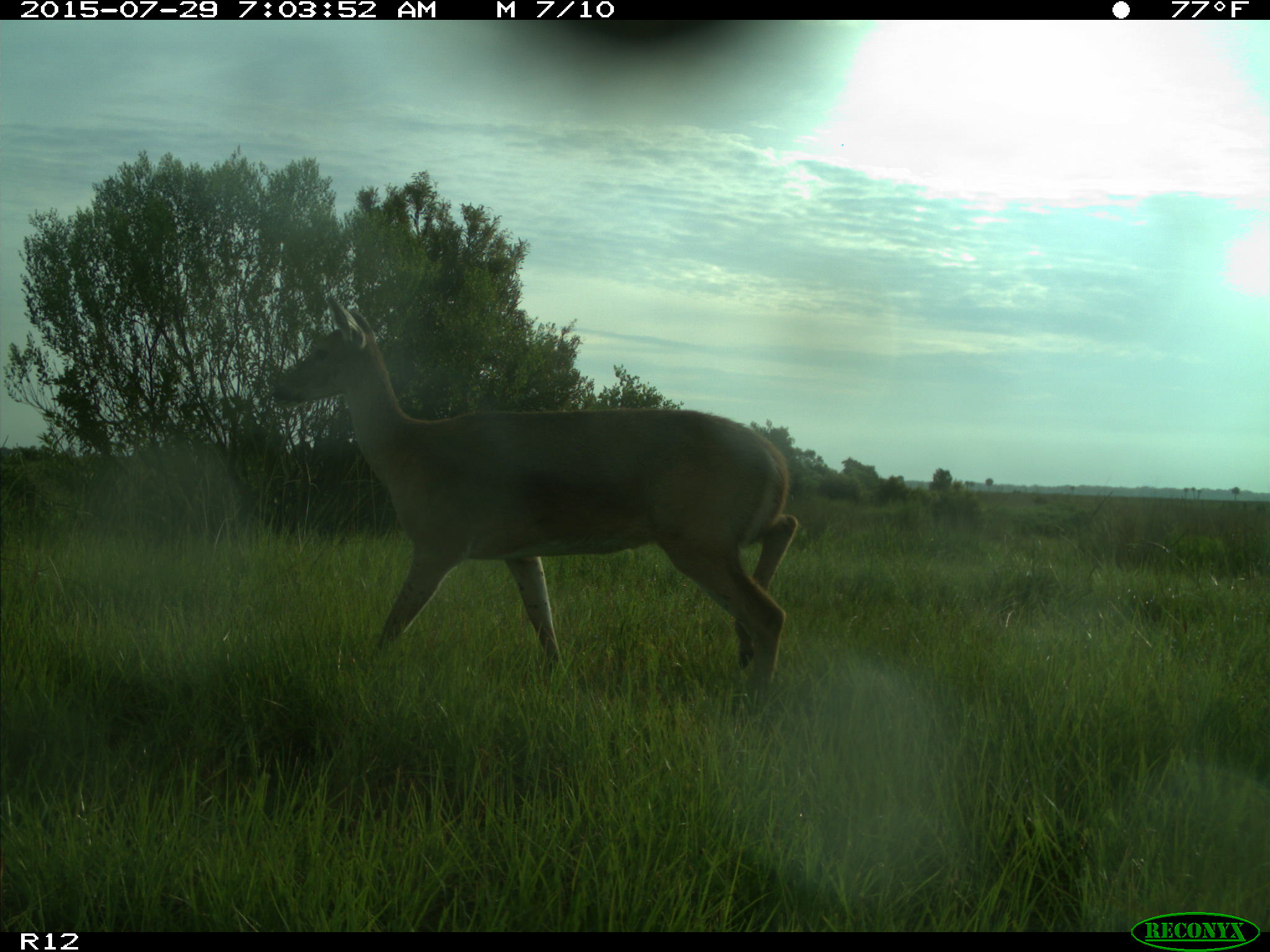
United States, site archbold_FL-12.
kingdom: Animalia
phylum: Chordata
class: Mammalia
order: Artiodactyla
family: Cervidae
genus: Odocoileus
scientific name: Odocoileus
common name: deer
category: unidentified deer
Unidentified deer (deer) (Odocoileus).